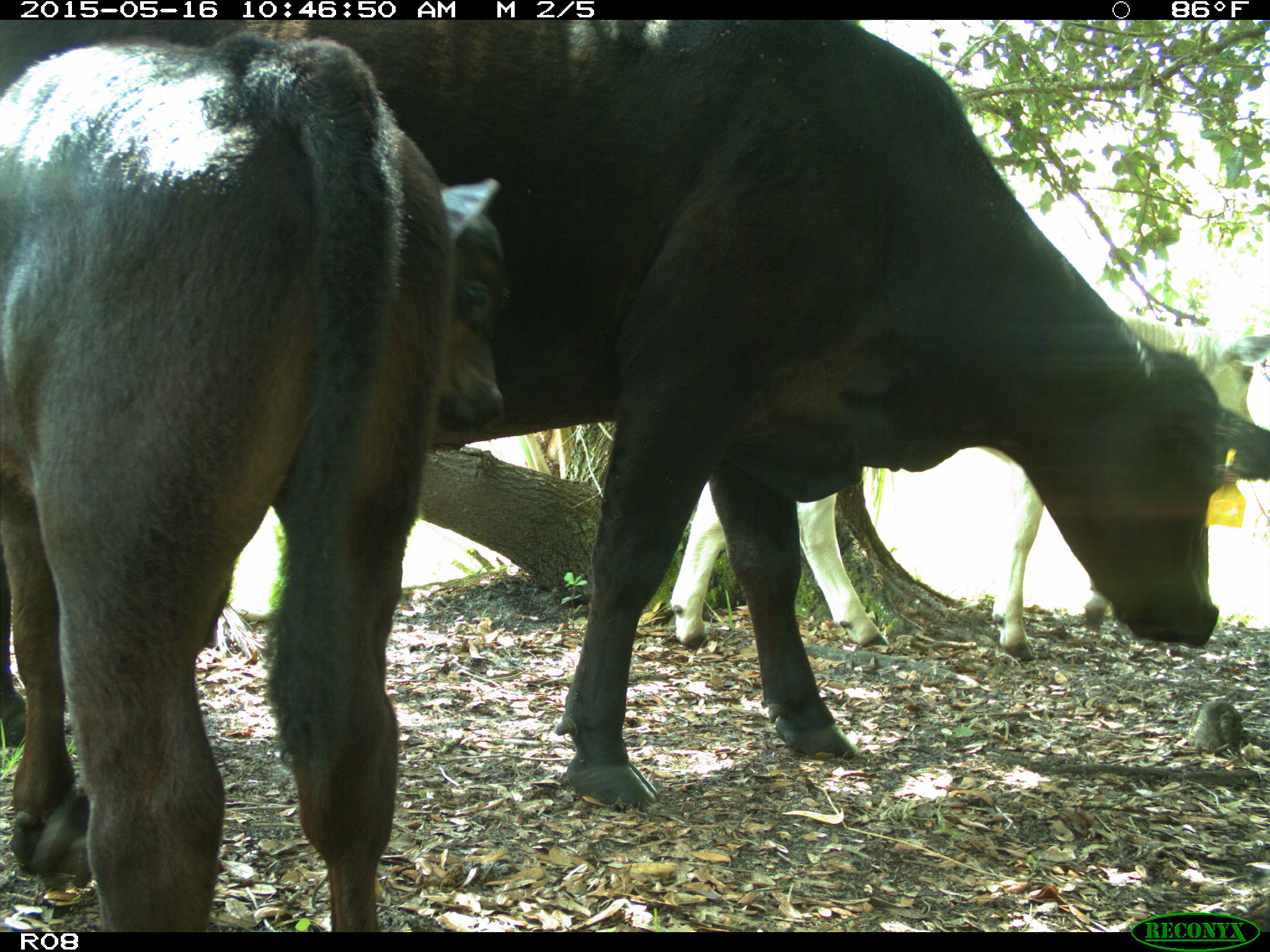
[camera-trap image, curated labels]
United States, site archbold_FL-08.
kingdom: Animalia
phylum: Chordata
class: Mammalia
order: Artiodactyla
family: Bovidae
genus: Bos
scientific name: Bos taurus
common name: domestic cow